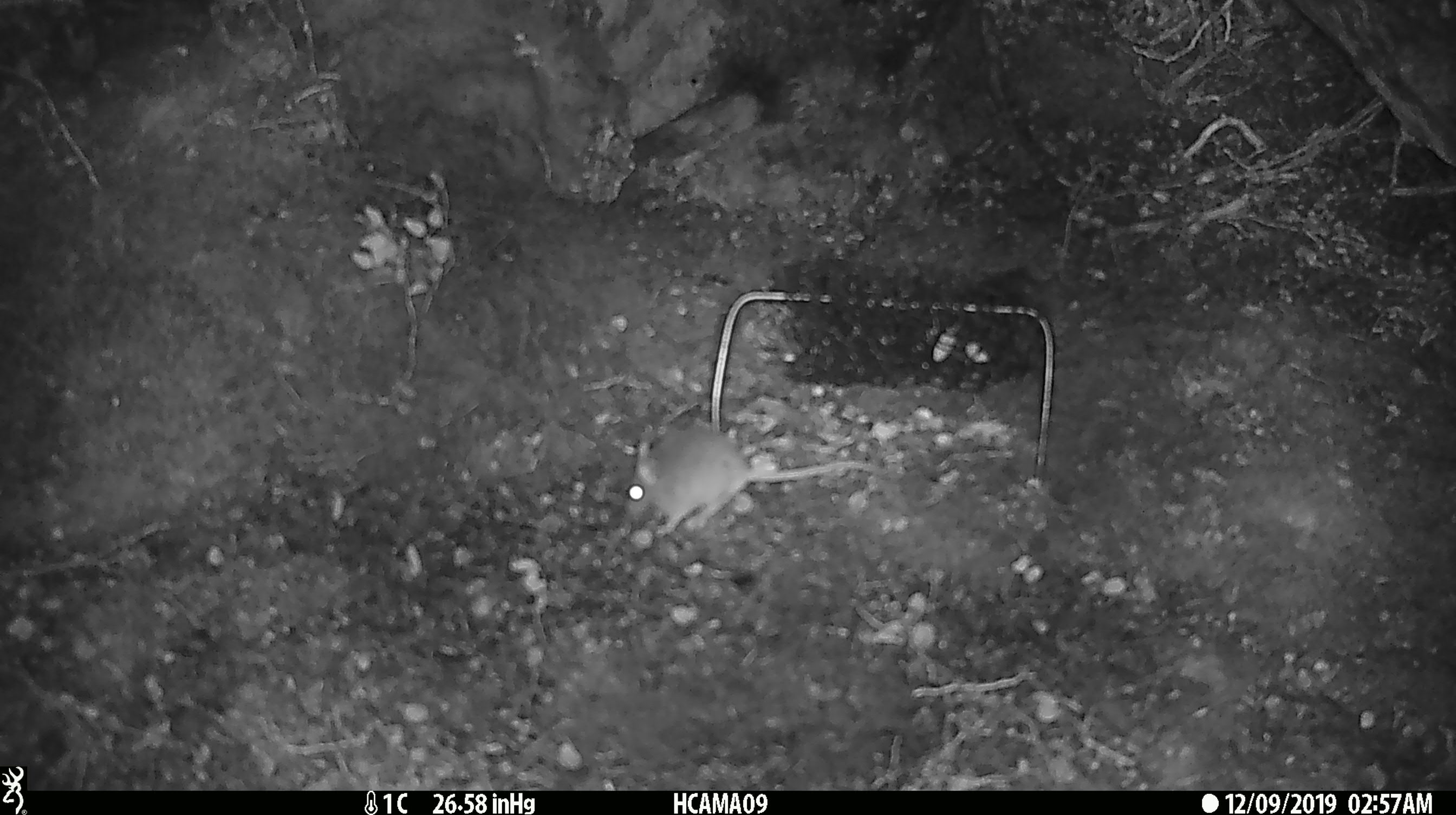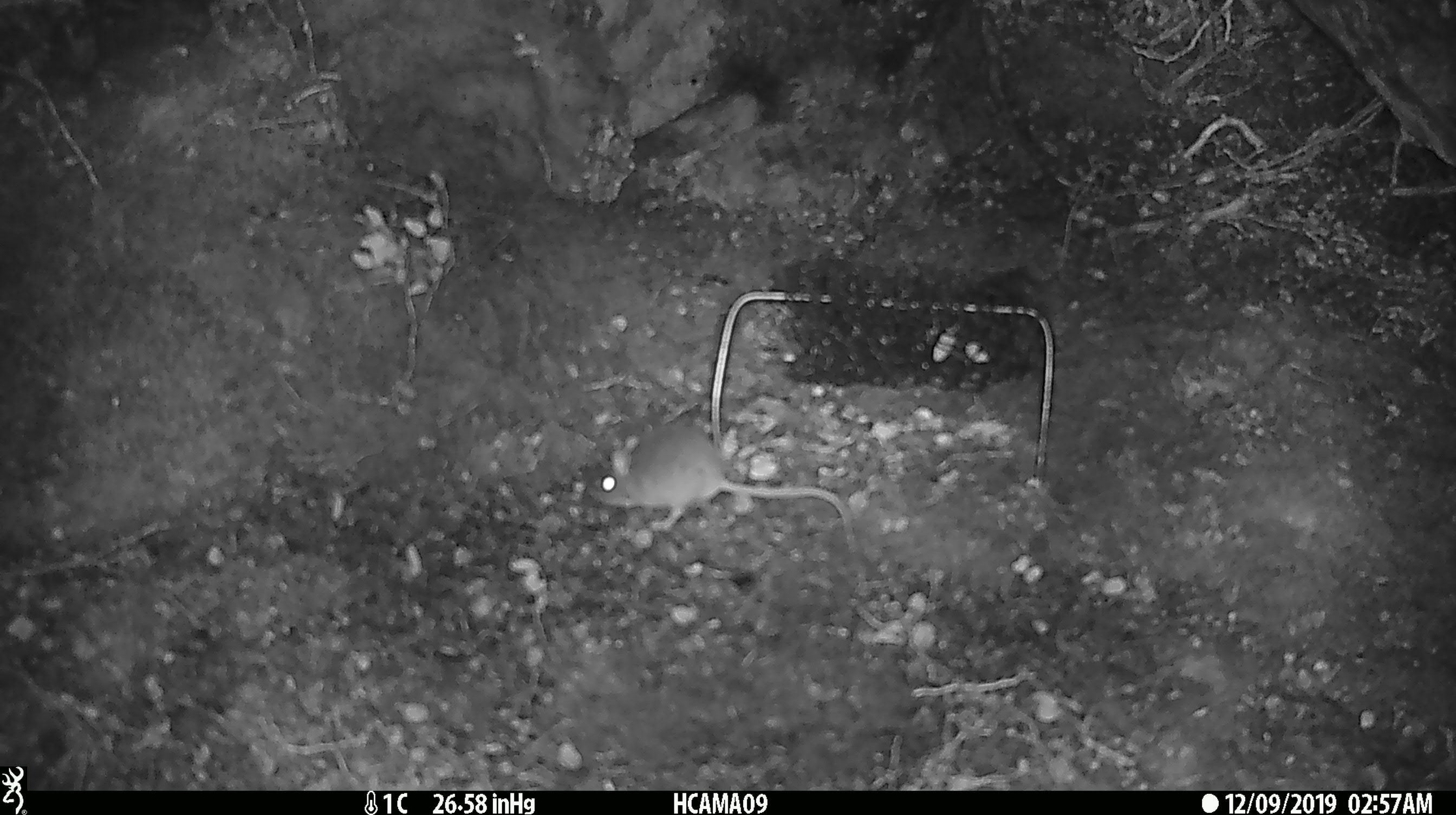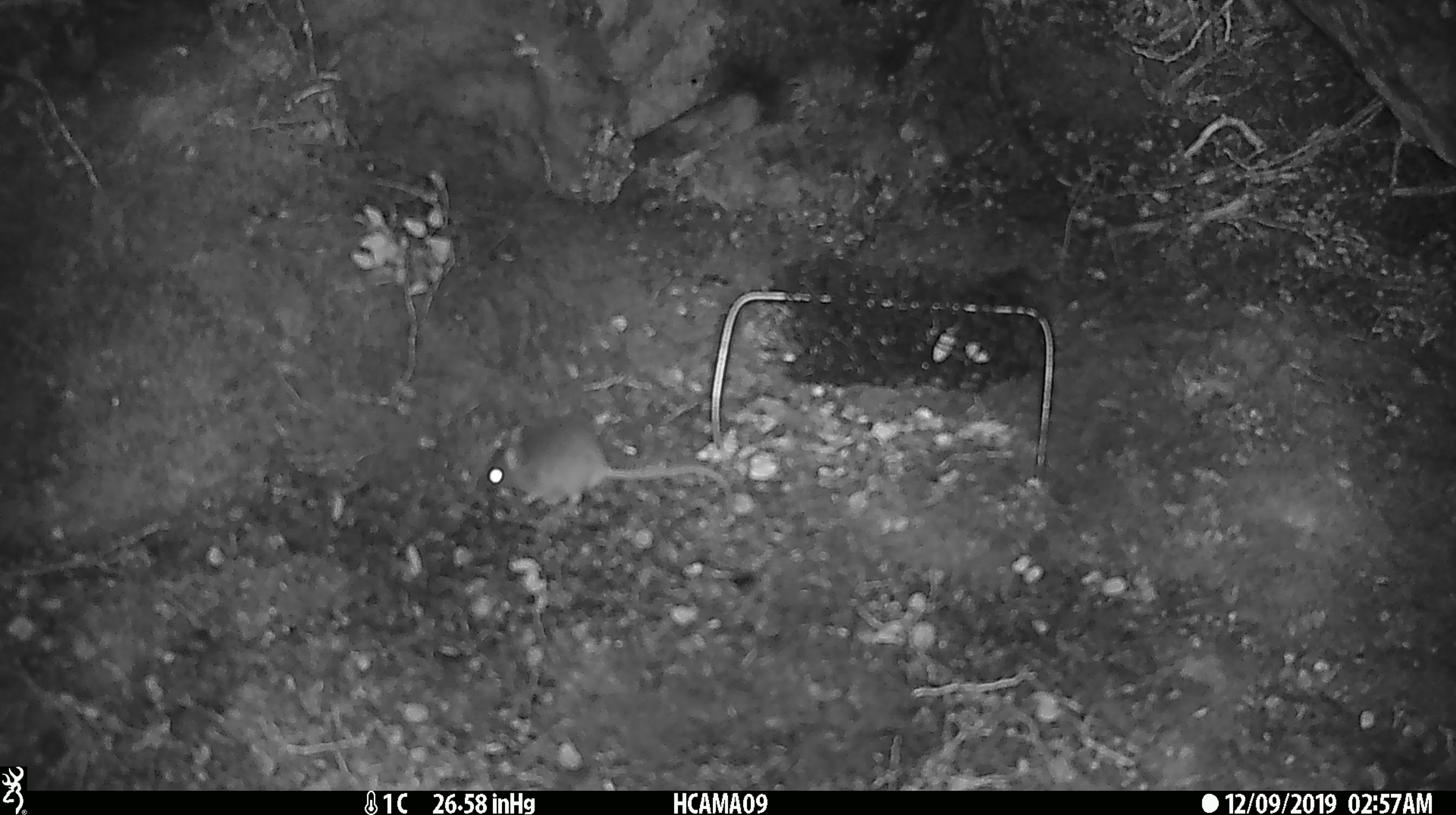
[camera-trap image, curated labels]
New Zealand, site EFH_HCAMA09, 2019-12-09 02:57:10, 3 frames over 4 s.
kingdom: Animalia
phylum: Chordata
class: Mammalia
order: Rodentia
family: Muridae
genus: Mus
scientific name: Mus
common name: mouse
Mouse (Mus).